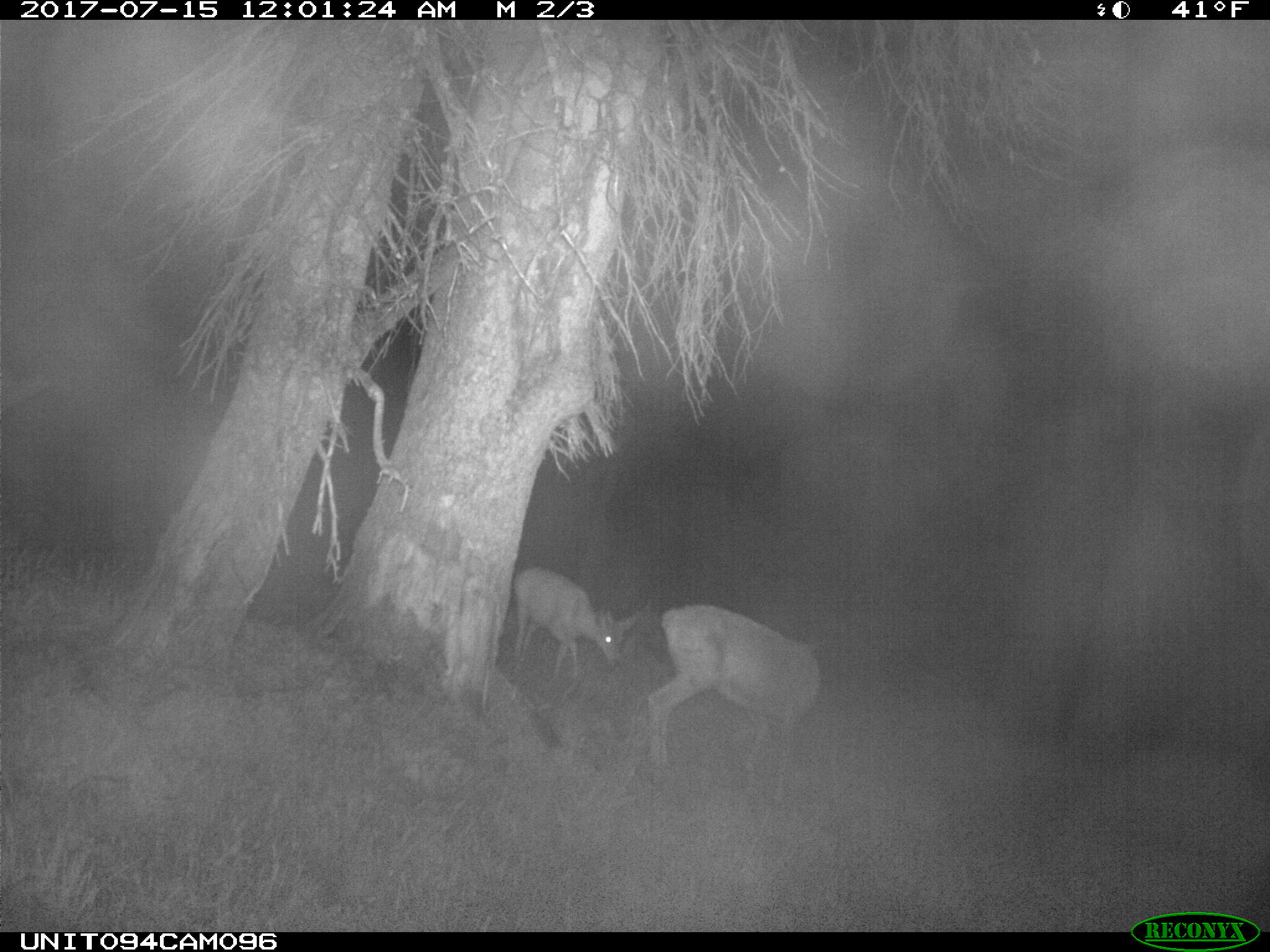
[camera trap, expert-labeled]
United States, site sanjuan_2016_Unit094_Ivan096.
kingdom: Animalia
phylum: Chordata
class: Mammalia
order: Artiodactyla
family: Cervidae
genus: Odocoileus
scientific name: Odocoileus hemionus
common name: mule deer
Odocoileus hemionus (mule deer).